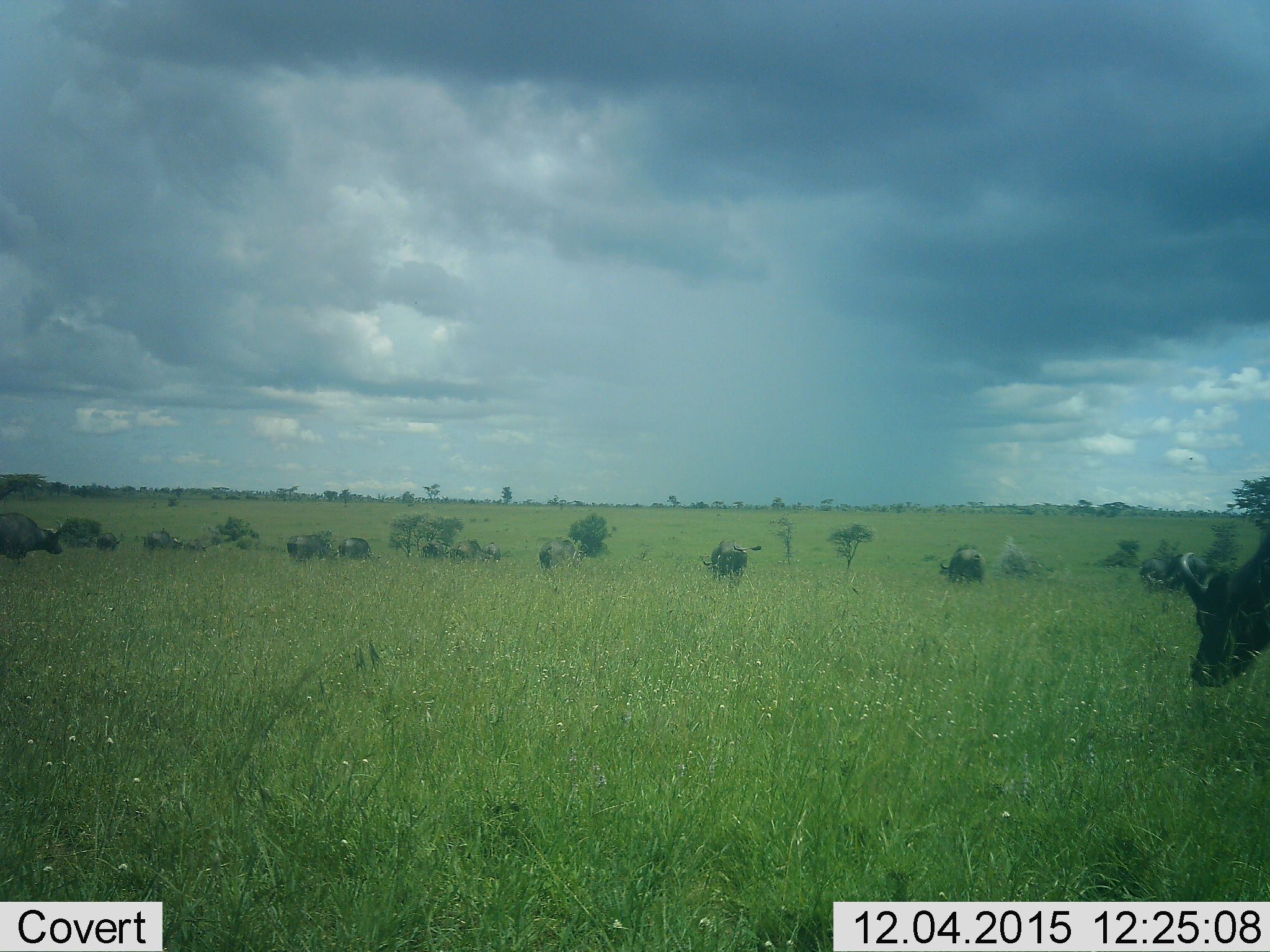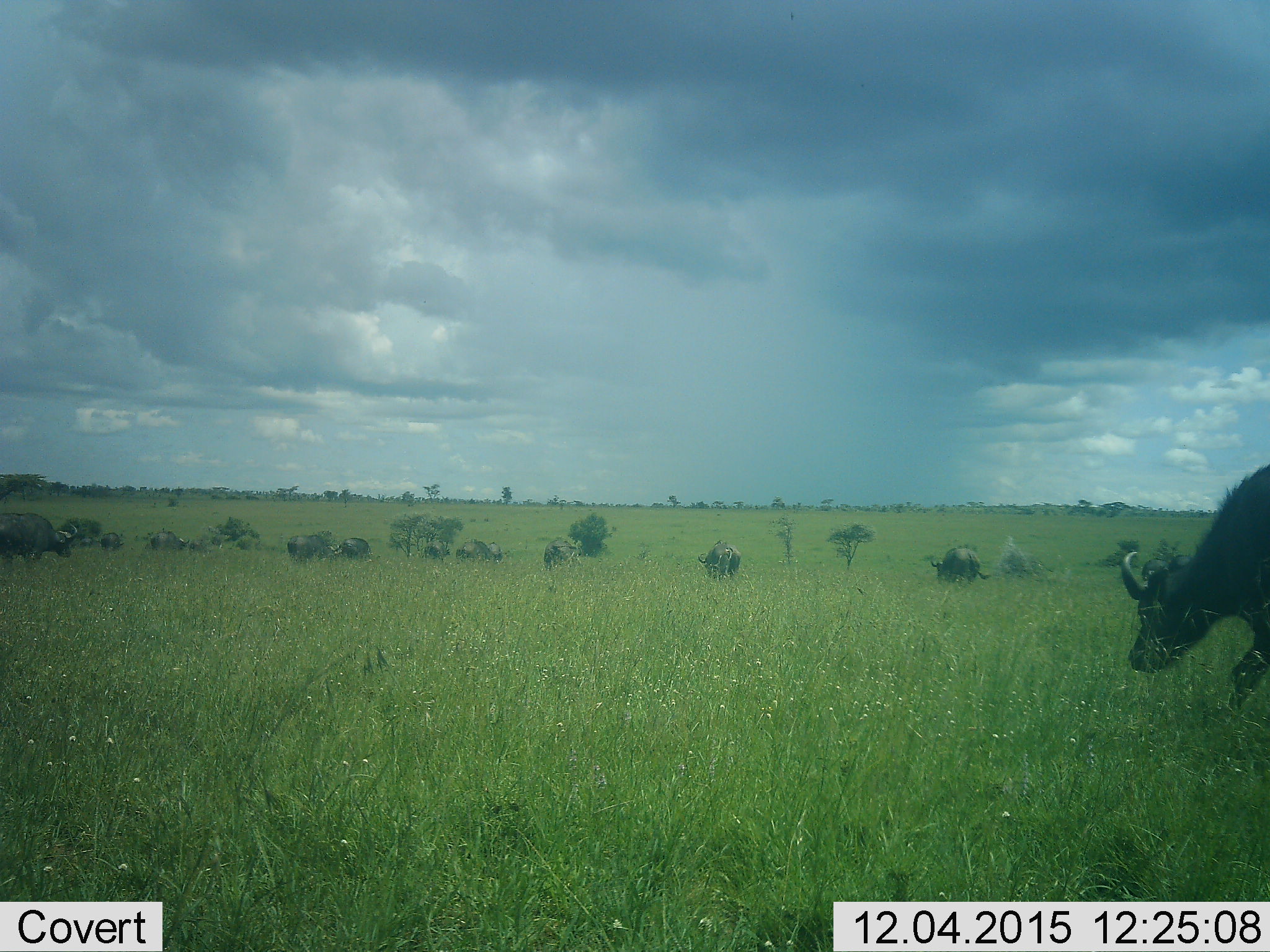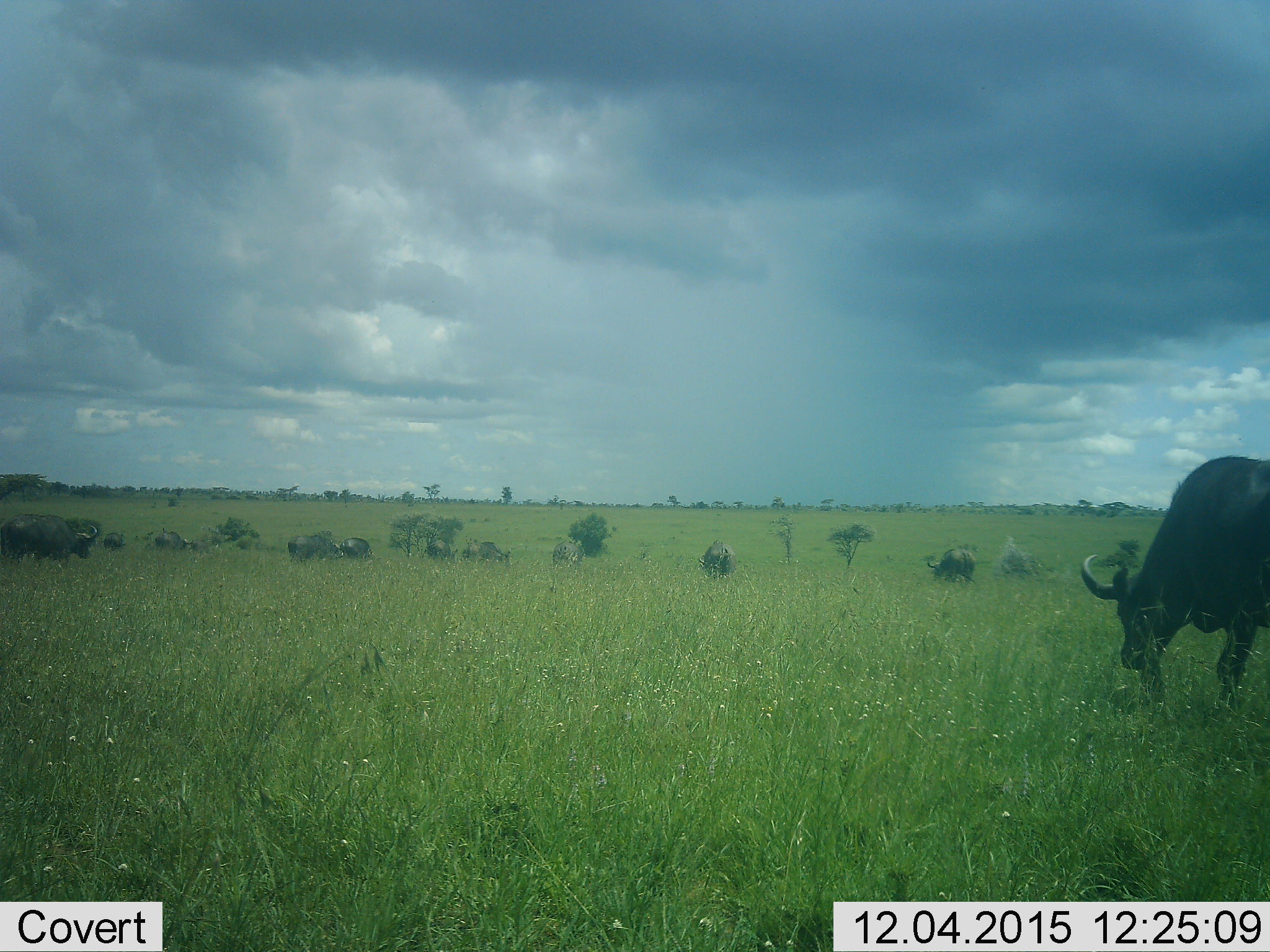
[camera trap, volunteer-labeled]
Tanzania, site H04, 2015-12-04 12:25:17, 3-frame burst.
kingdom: Animalia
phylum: Chordata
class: Mammalia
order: Artiodactyla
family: Bovidae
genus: Connochaetes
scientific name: Connochaetes taurinus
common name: blue wildebeest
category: wildebeest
Wildebeest (blue wildebeest) (Connochaetes taurinus), count 11-50. Behavior (volunteer vote fractions): standing 0%, resting 0%, moving 100%, interacting 0%. Young present (vote fraction): 0%. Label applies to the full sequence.